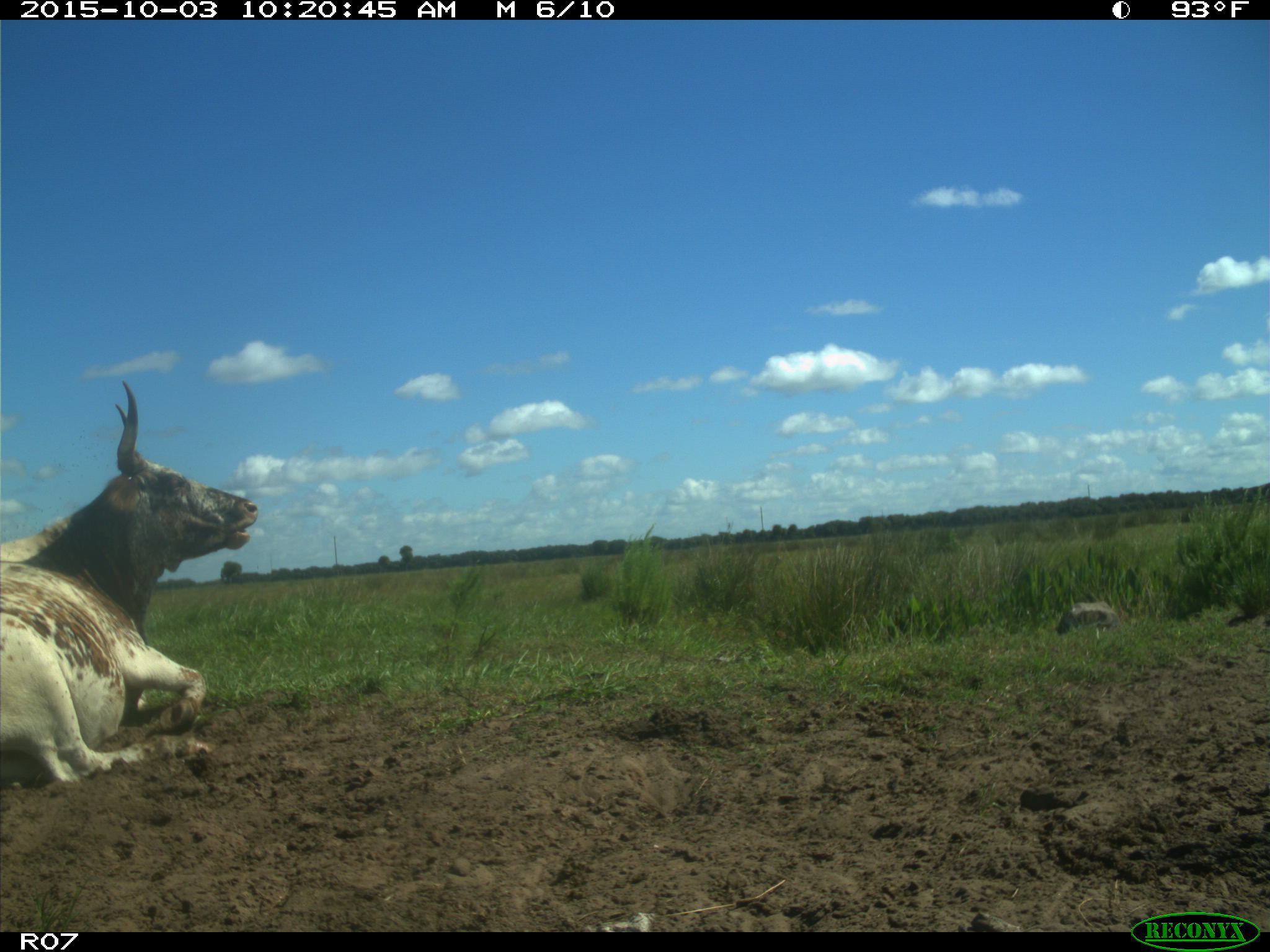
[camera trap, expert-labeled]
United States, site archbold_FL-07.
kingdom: Animalia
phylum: Chordata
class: Mammalia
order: Artiodactyla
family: Bovidae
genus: Bos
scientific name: Bos taurus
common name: domestic cow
Bos taurus (domestic cow).